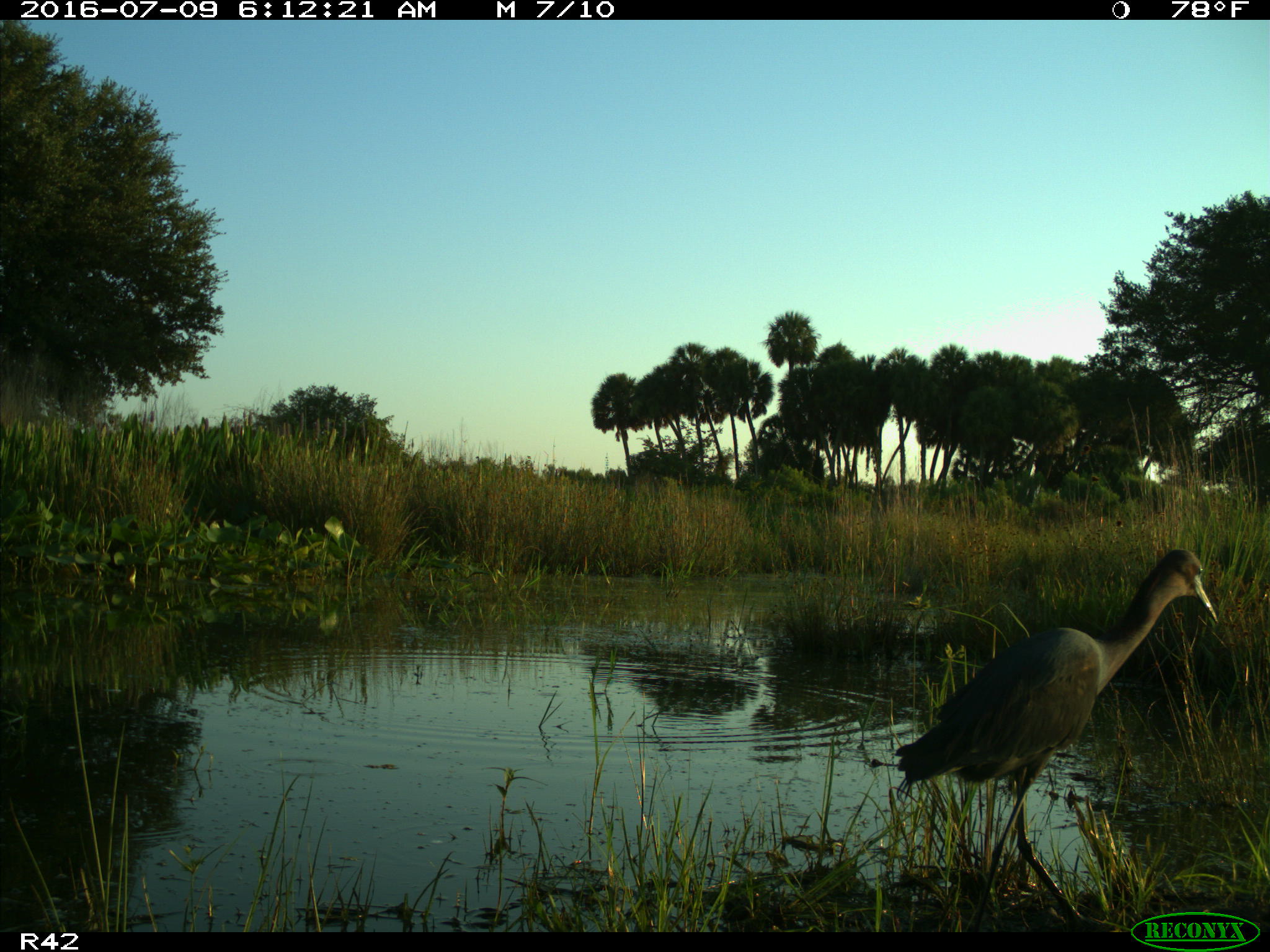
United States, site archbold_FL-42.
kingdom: Animalia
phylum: Chordata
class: Aves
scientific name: Aves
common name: birds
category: unidentified bird